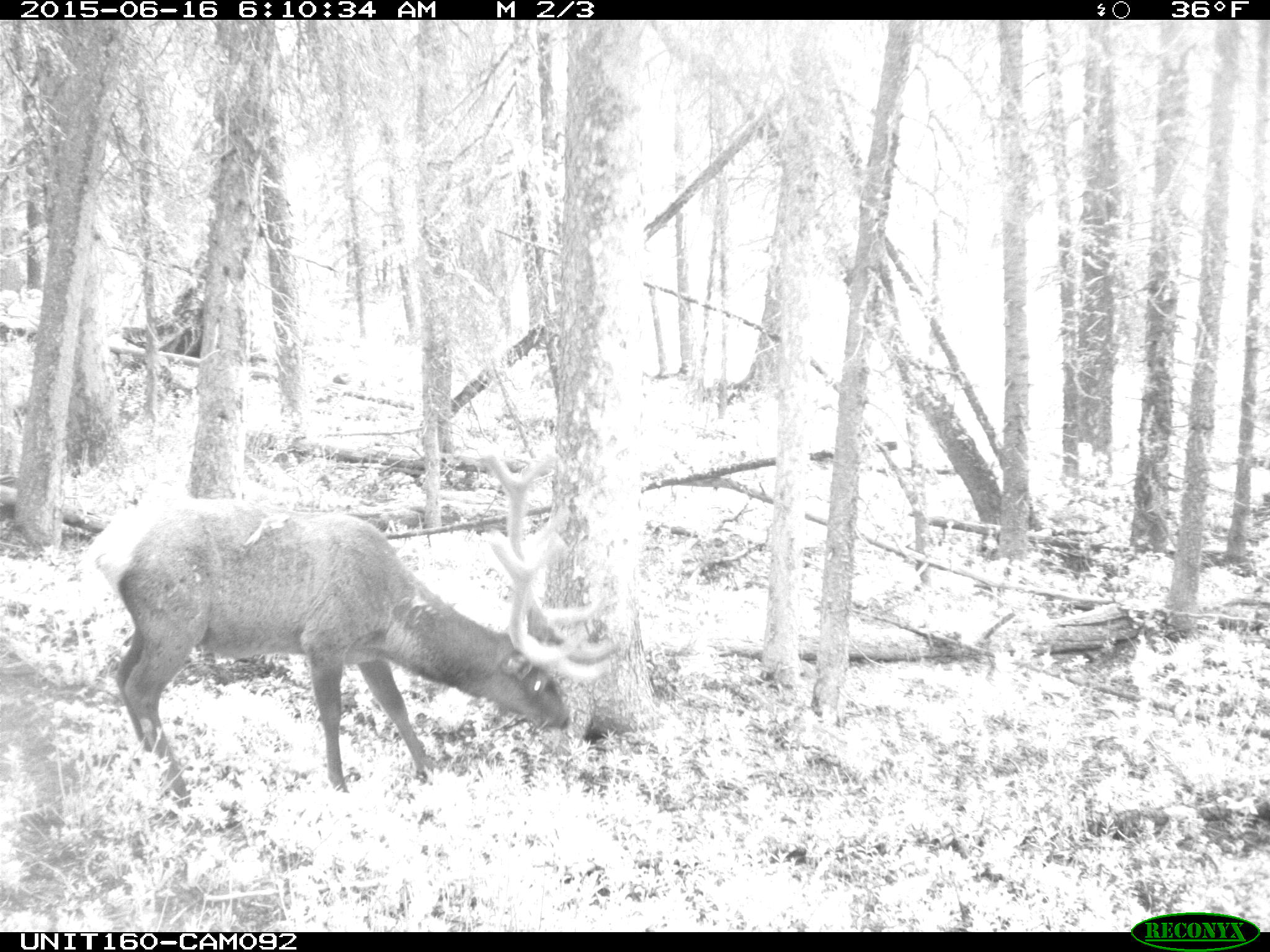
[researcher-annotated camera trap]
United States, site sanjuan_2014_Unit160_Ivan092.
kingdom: Animalia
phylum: Chordata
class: Mammalia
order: Artiodactyla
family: Cervidae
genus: Cervus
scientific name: Cervus elaphus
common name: red deer